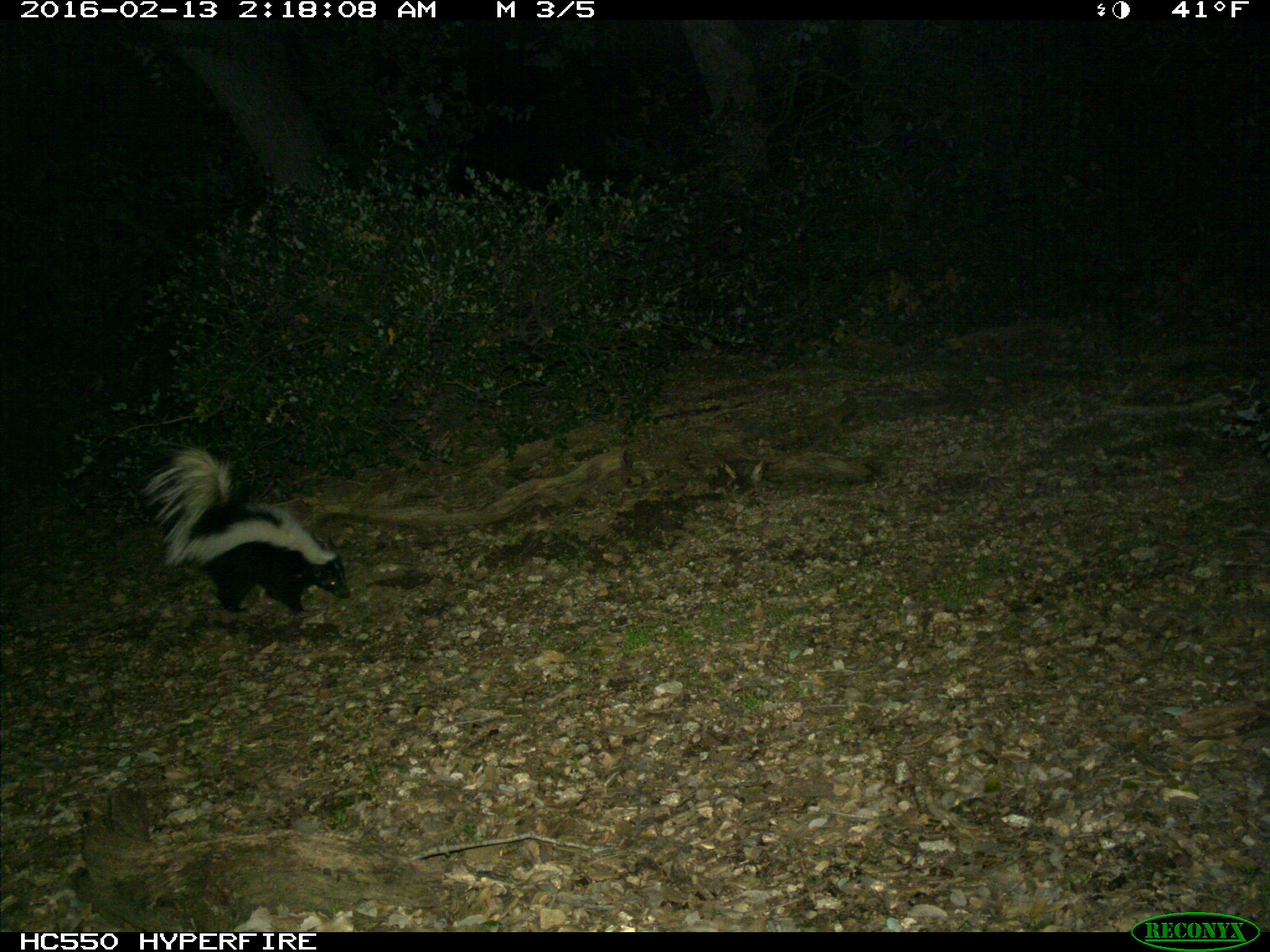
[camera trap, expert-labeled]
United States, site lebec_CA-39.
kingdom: Animalia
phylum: Chordata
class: Mammalia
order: Carnivora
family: Mephitidae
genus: Mephitis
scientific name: Mephitis mephitis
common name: striped skunk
Mephitis mephitis (striped skunk).